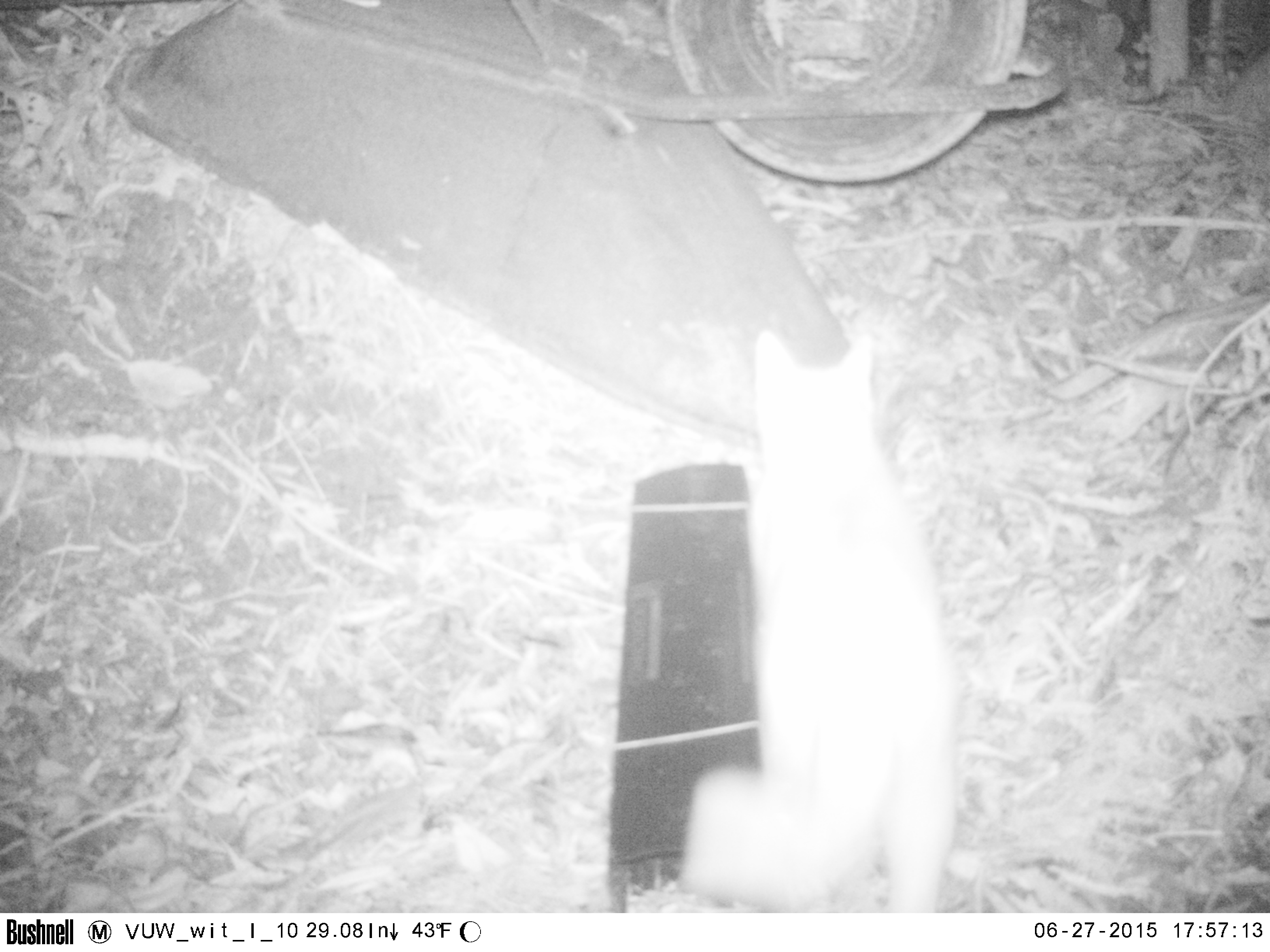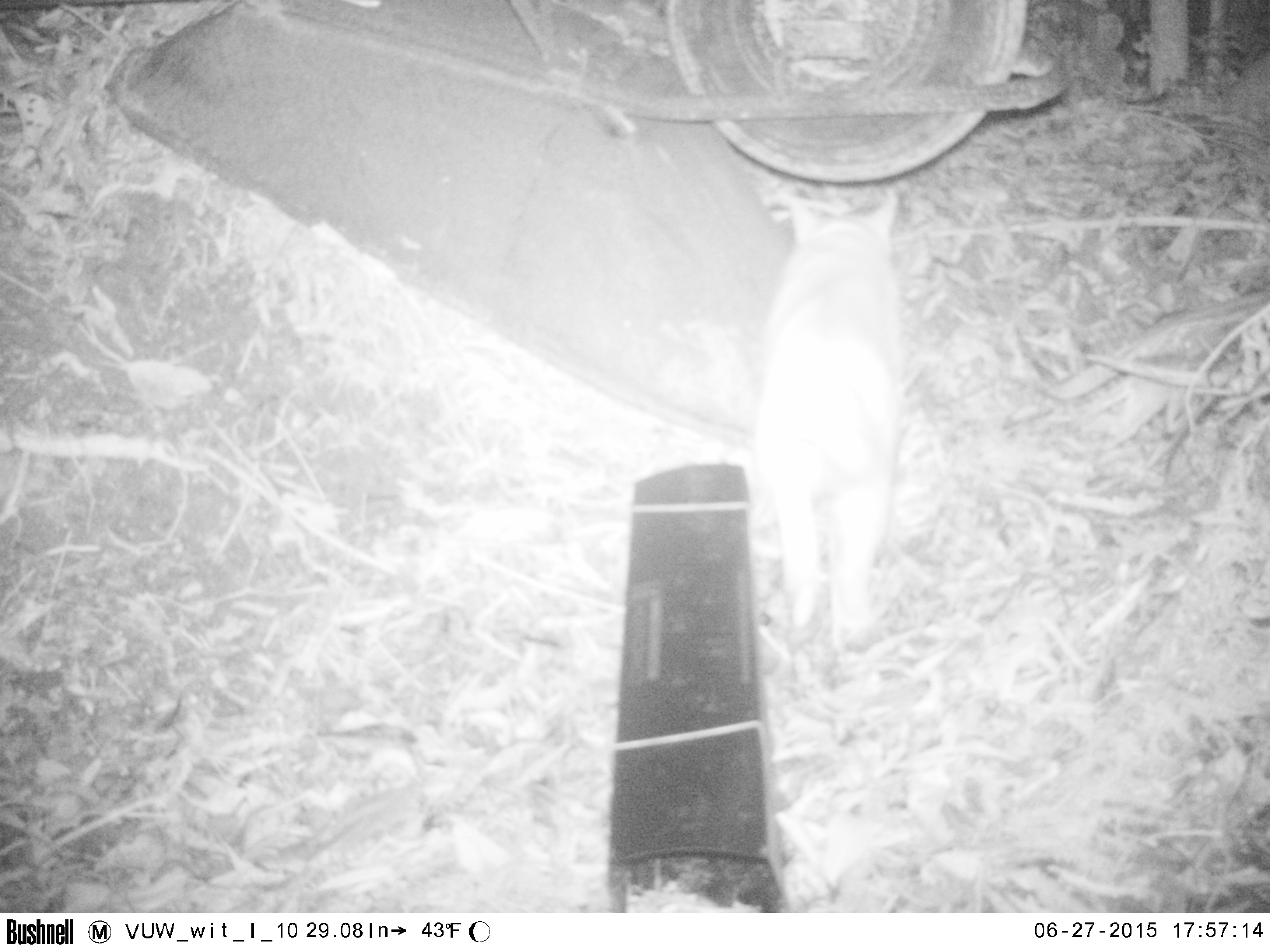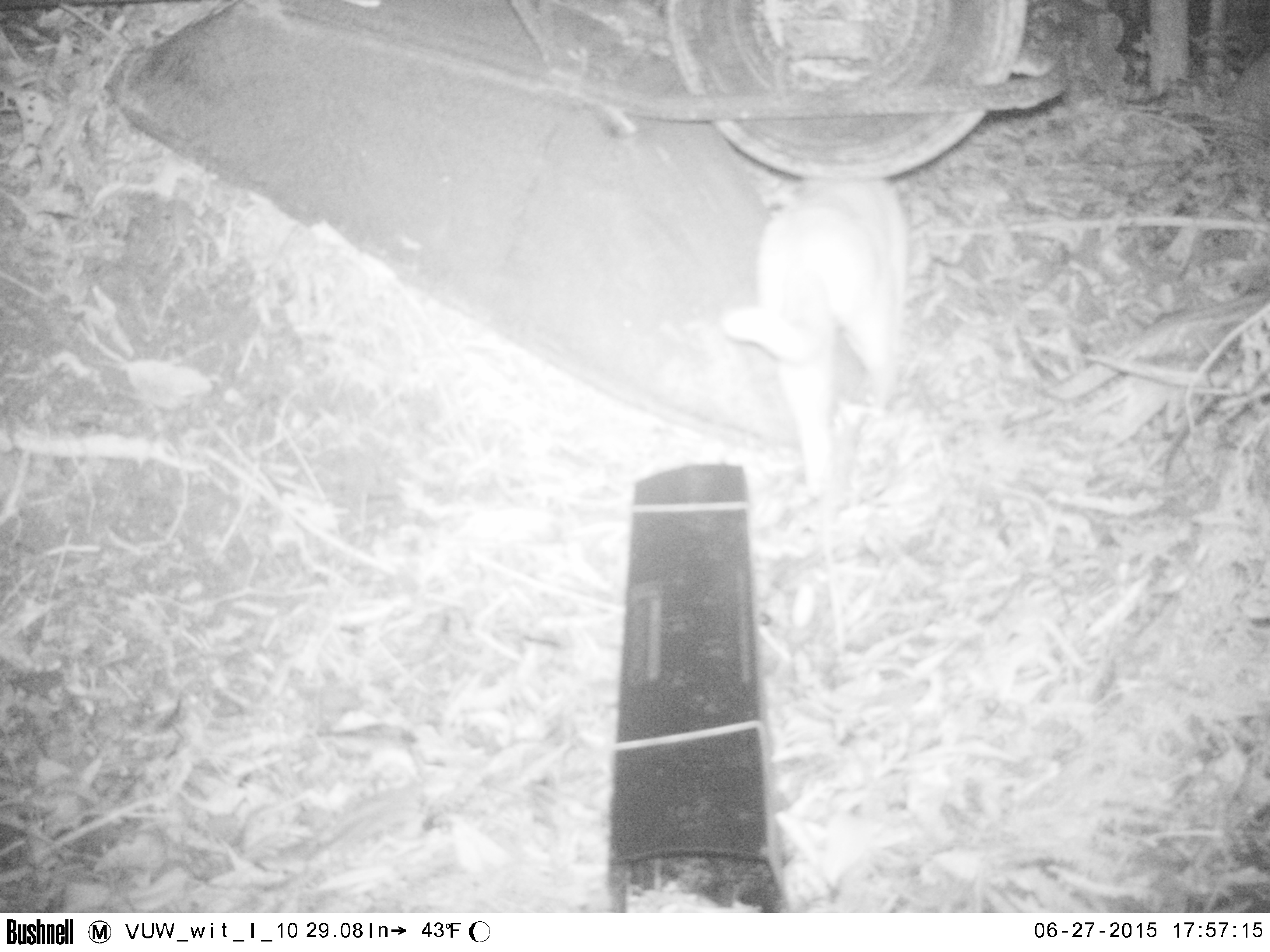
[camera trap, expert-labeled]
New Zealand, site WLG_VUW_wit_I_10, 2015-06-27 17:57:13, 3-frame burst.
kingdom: Animalia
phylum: Chordata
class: Mammalia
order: Carnivora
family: Felidae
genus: Felis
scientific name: Felis catus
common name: domestic cat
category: cat